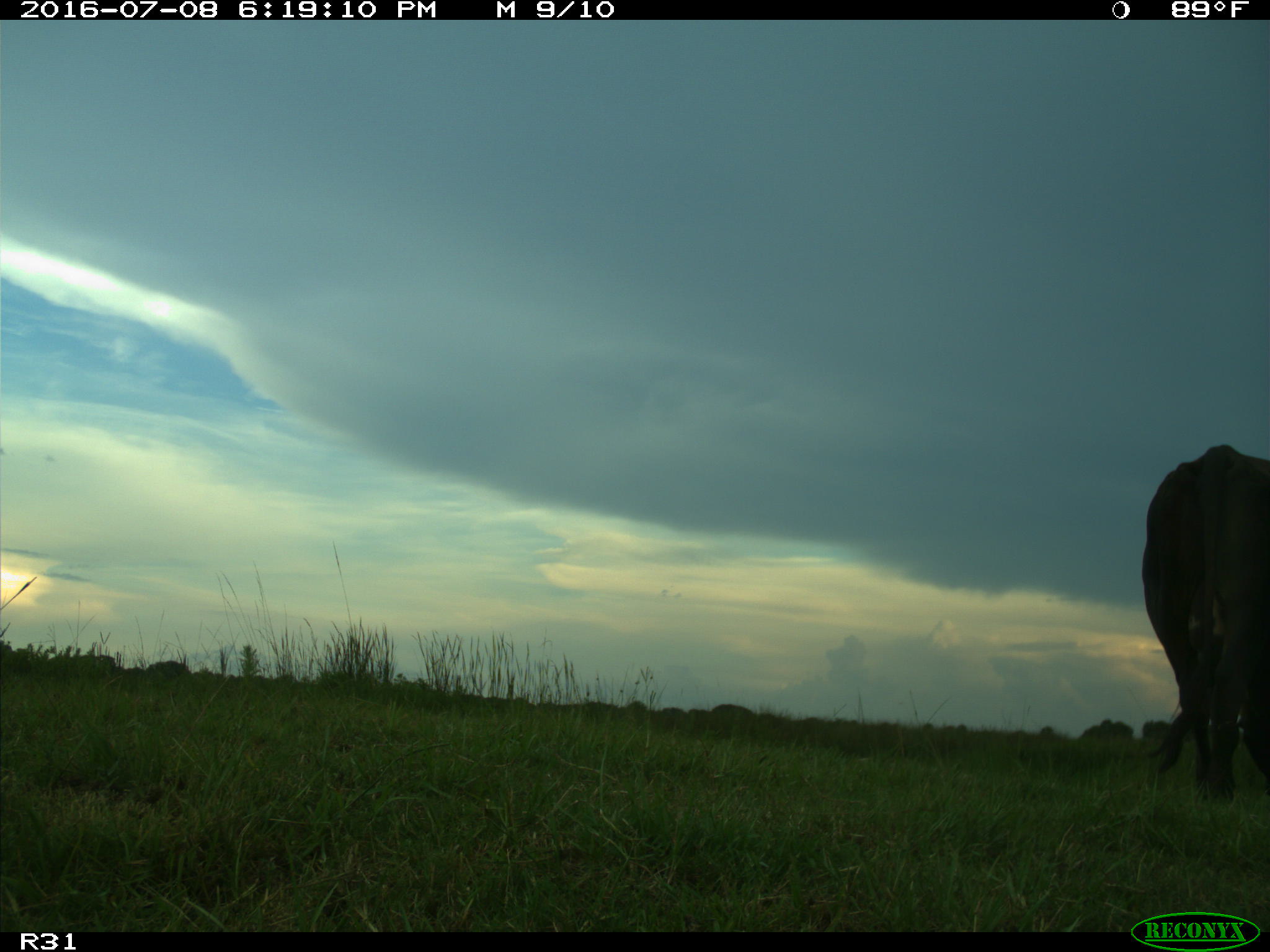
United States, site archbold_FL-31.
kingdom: Animalia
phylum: Chordata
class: Mammalia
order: Artiodactyla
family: Bovidae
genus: Bos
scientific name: Bos taurus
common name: domestic cow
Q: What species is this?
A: Bos taurus (domestic cow).